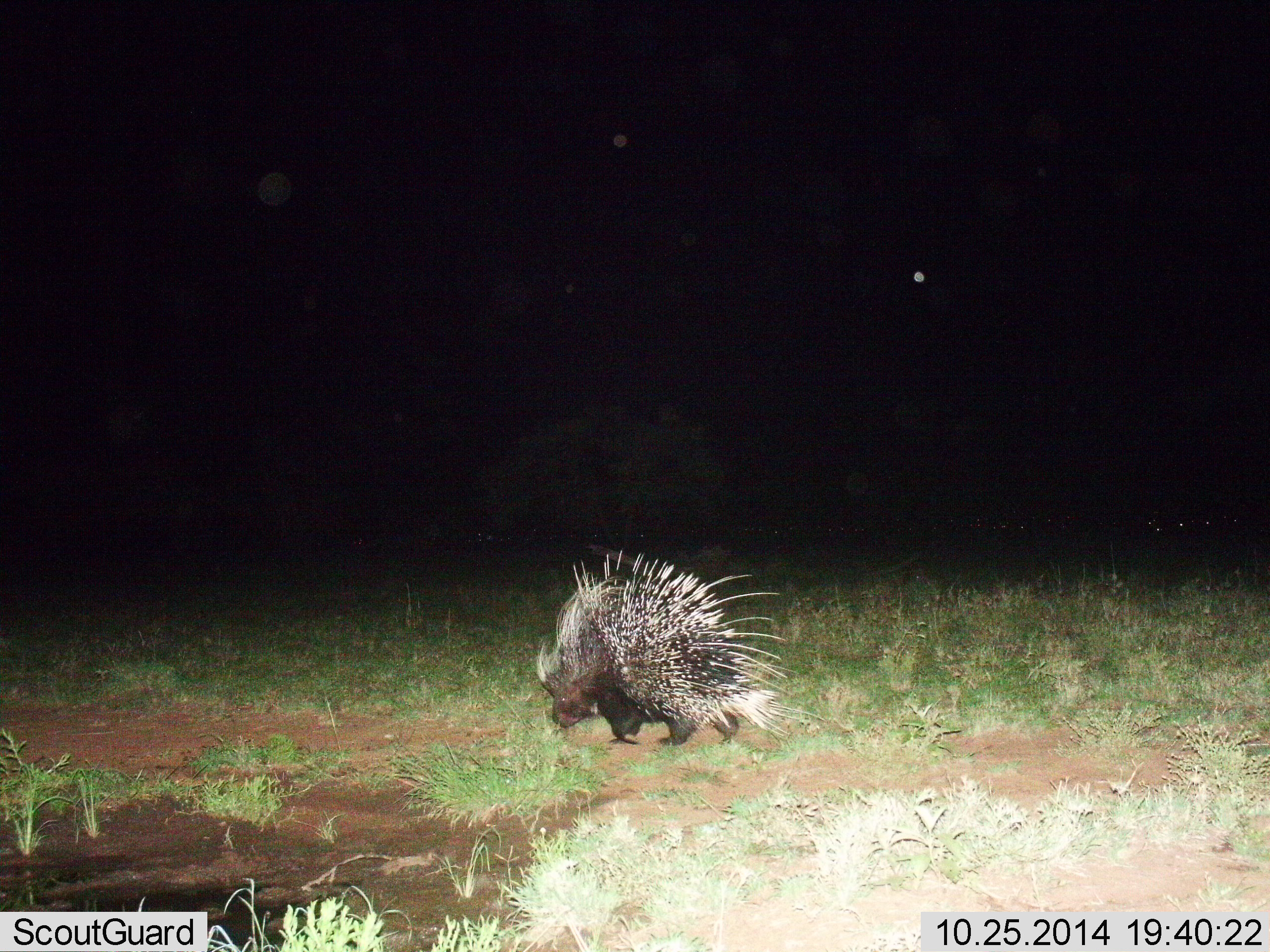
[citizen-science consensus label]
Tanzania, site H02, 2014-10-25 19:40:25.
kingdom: Animalia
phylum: Chordata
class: Mammalia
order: Rodentia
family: Hystricidae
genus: Hystrix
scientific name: Hystrix cristata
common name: crested porcupine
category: porcupine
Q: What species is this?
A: Porcupine (crested porcupine) (Hystrix cristata).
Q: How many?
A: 1.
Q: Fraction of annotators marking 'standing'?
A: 40%.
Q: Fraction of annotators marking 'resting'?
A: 0%.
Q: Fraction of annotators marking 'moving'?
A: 50%.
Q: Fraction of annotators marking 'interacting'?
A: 0%.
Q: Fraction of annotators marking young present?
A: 0%.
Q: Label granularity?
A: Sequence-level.